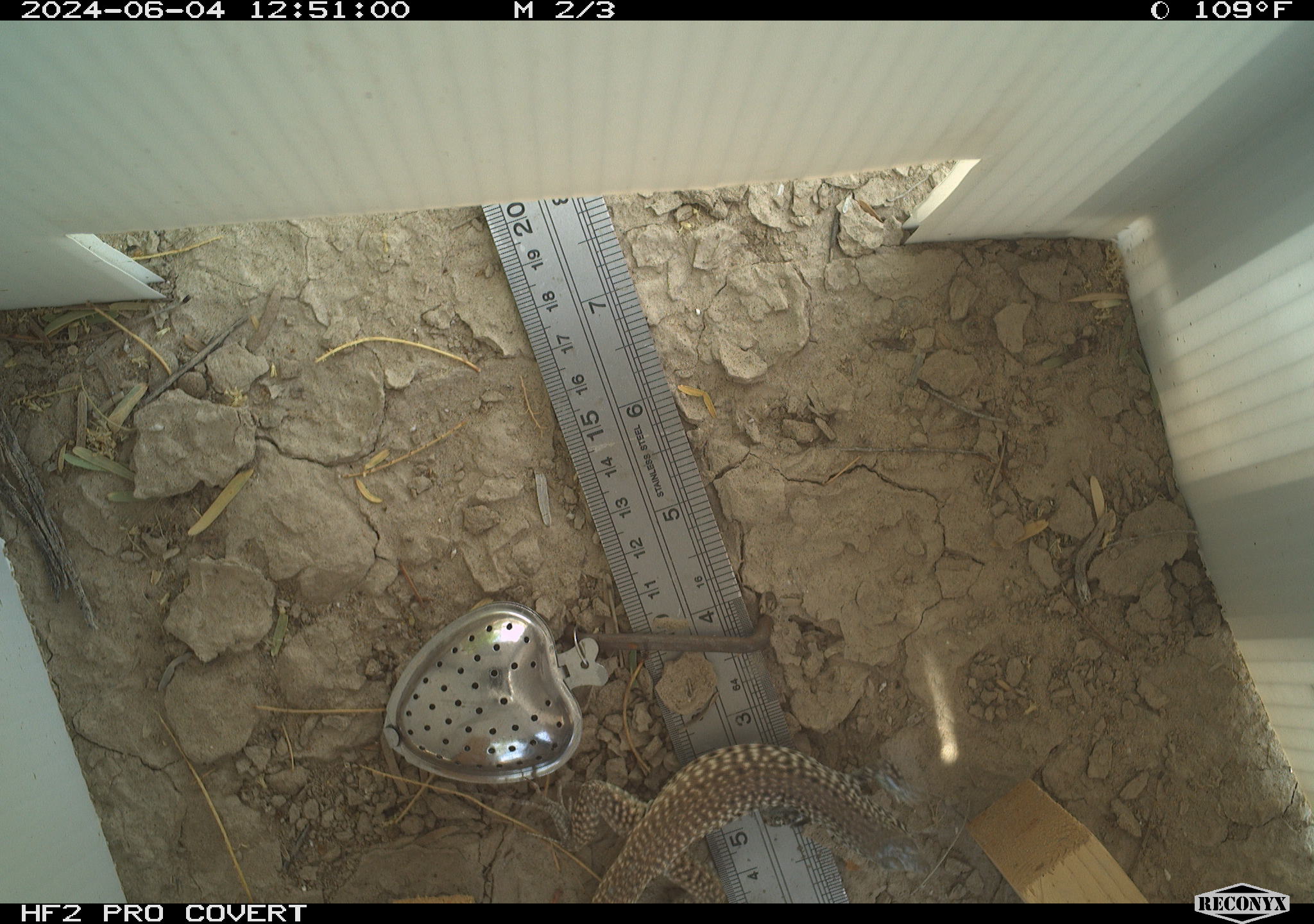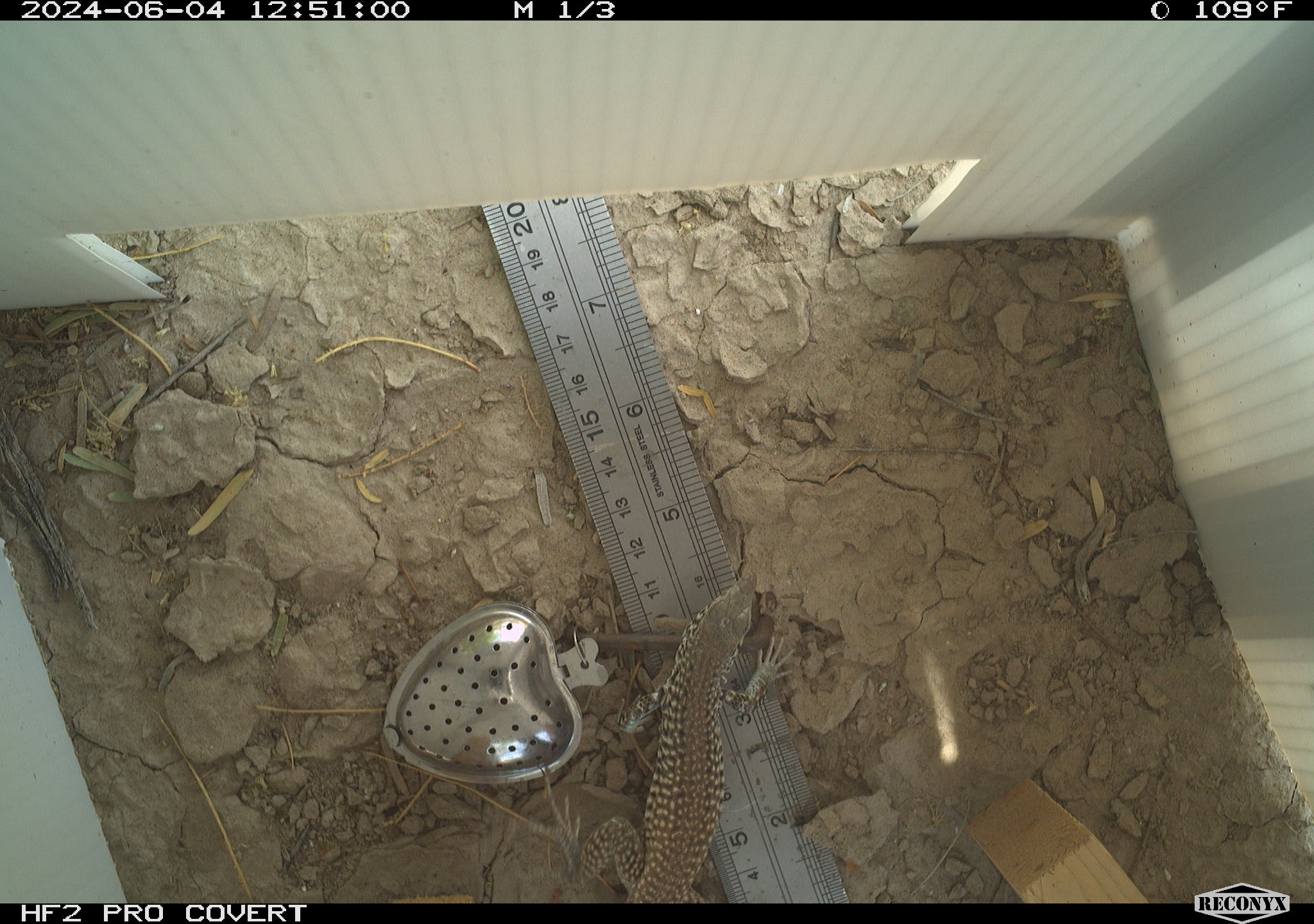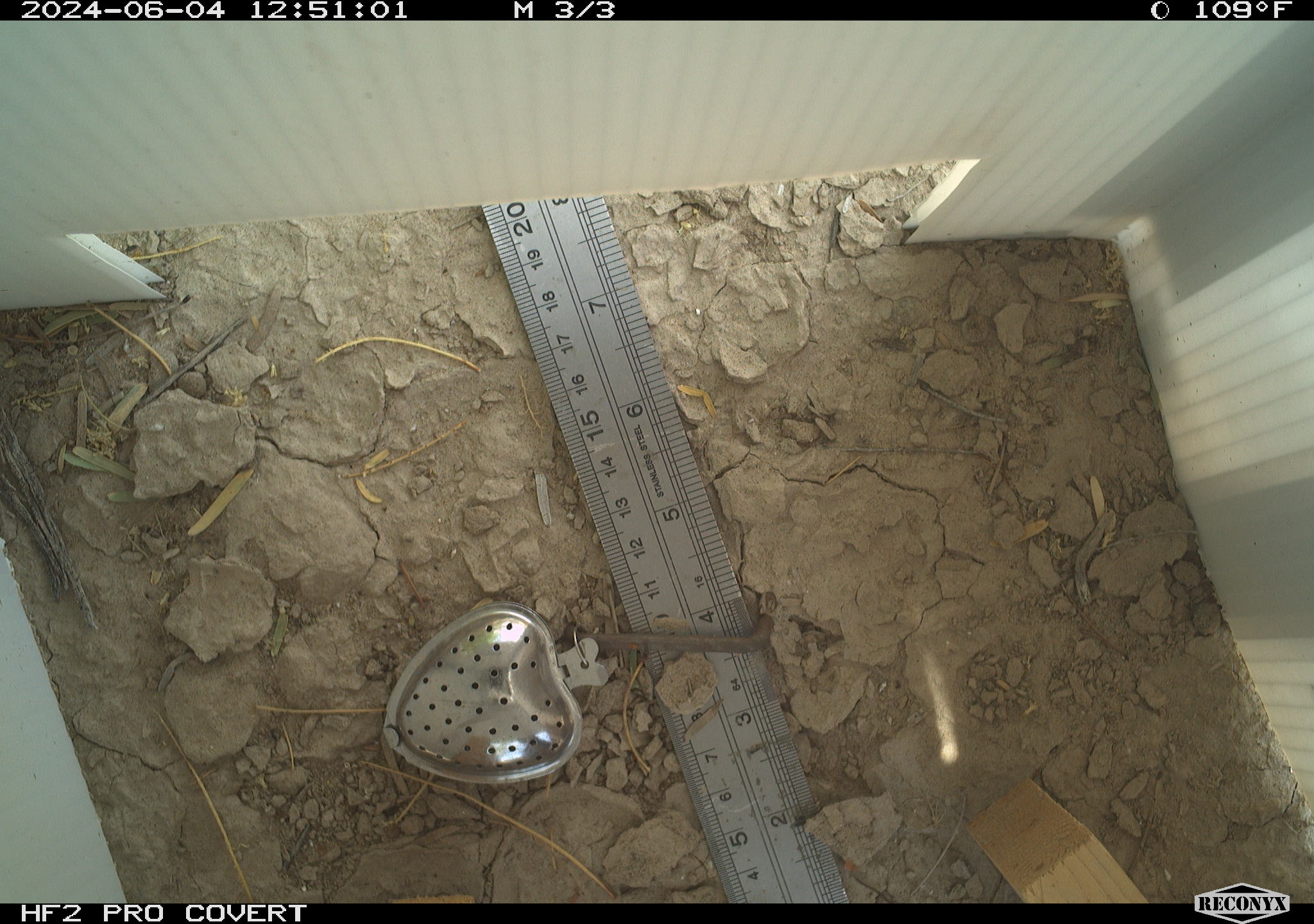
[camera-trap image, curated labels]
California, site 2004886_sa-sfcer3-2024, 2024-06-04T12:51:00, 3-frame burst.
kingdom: Animalia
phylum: Chordata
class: Reptilia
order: Squamata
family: Teiidae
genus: Aspidoscelis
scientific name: Aspidoscelis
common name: whiptail lizards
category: aspidoscelis species